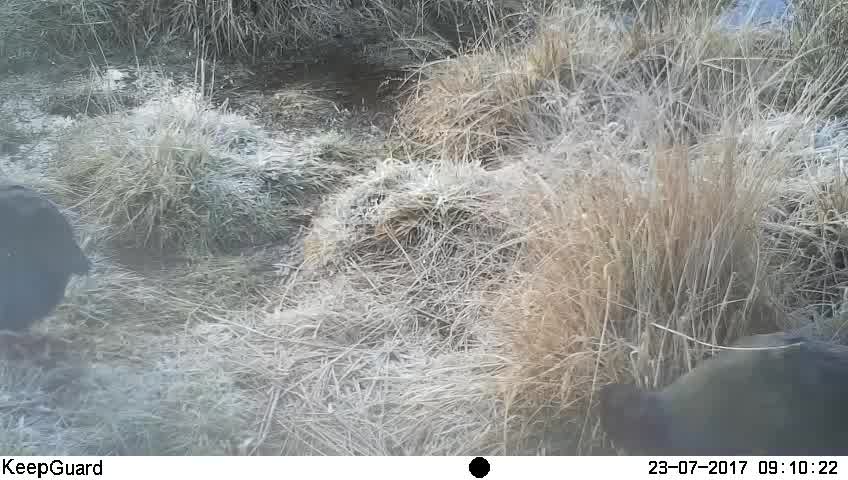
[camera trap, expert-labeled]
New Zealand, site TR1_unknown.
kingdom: Animalia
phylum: Chordata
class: Aves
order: Gruiformes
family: Rallidae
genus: Porphyrio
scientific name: Porphyrio mantelli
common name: takahe